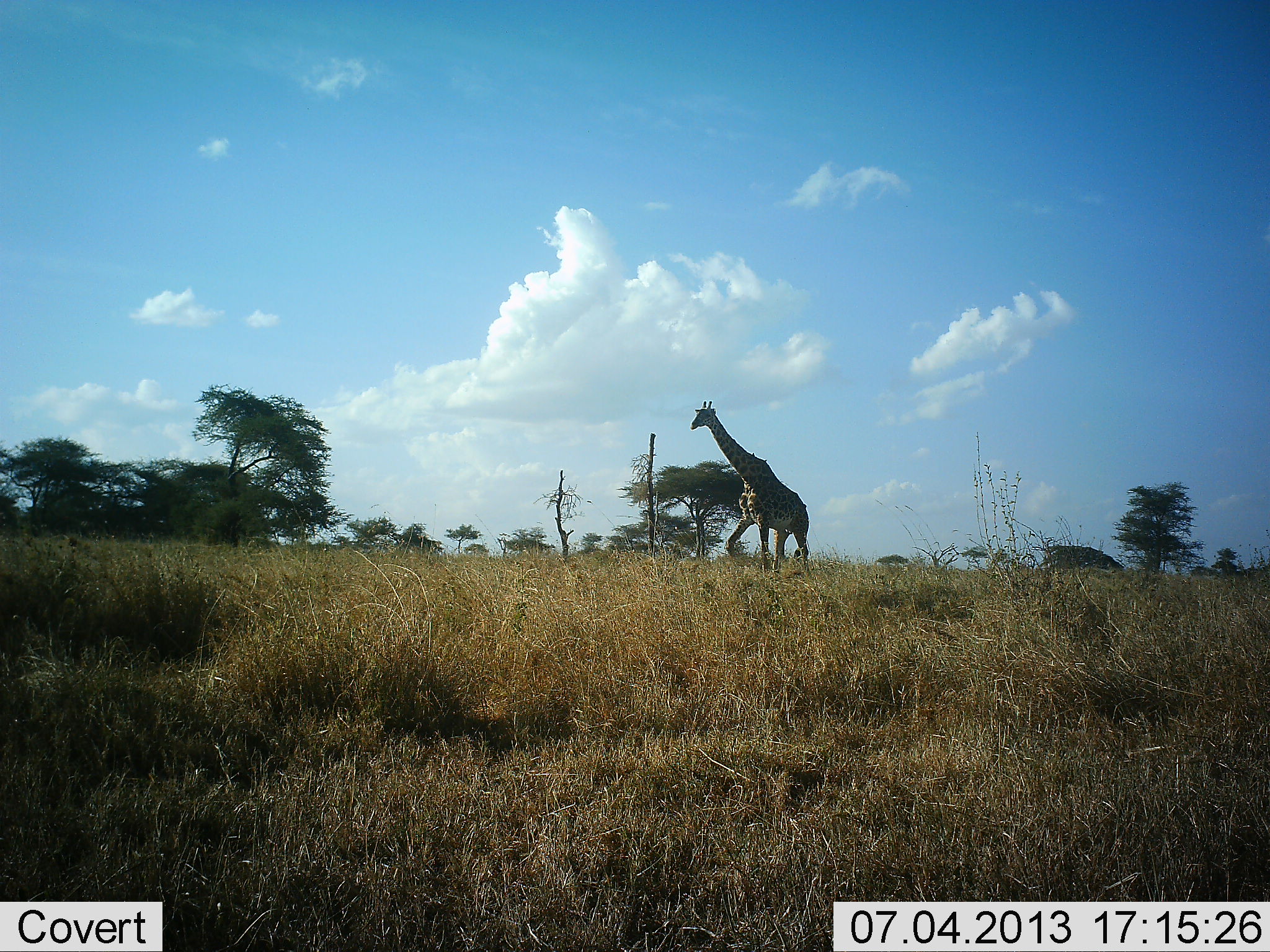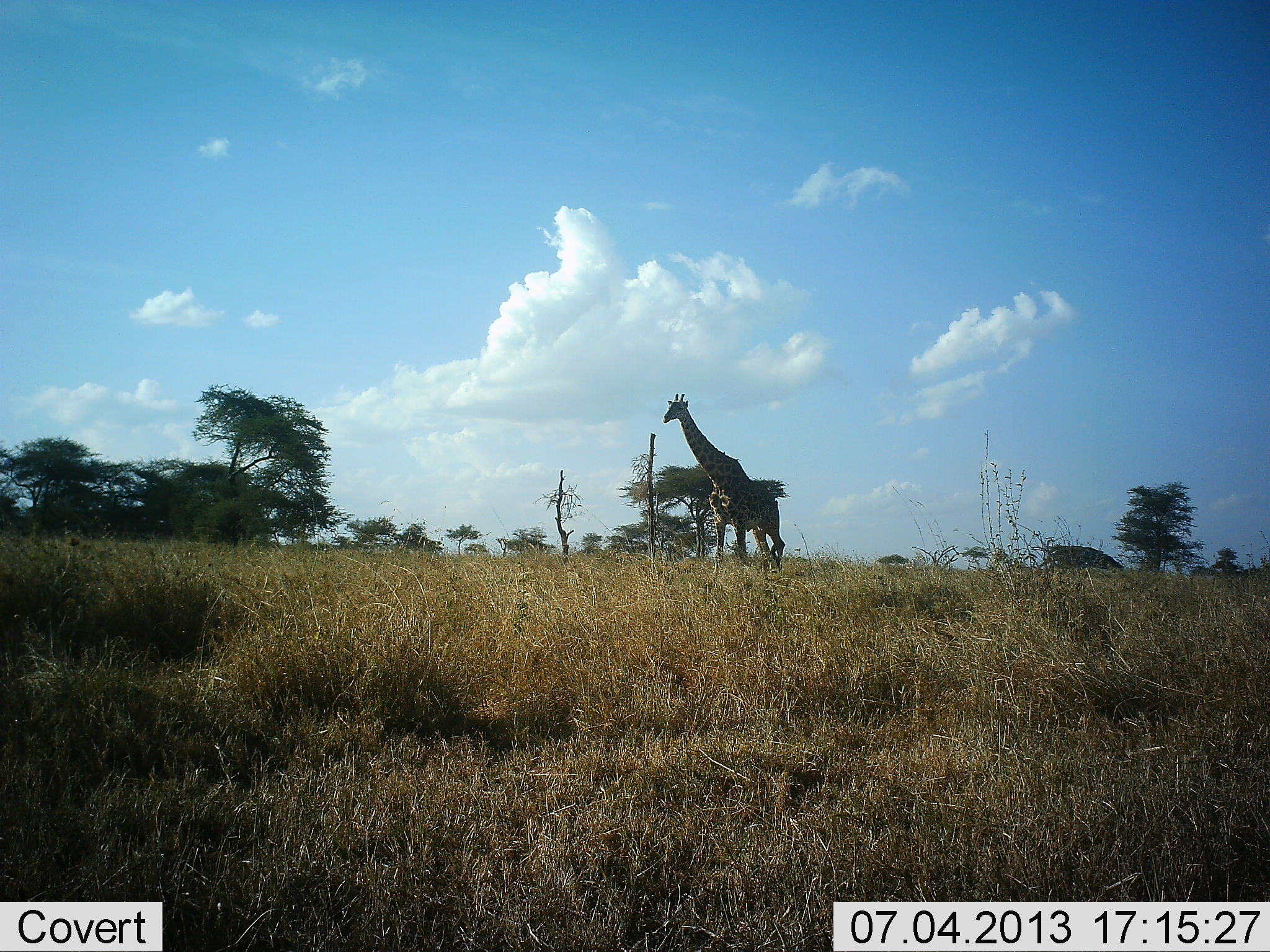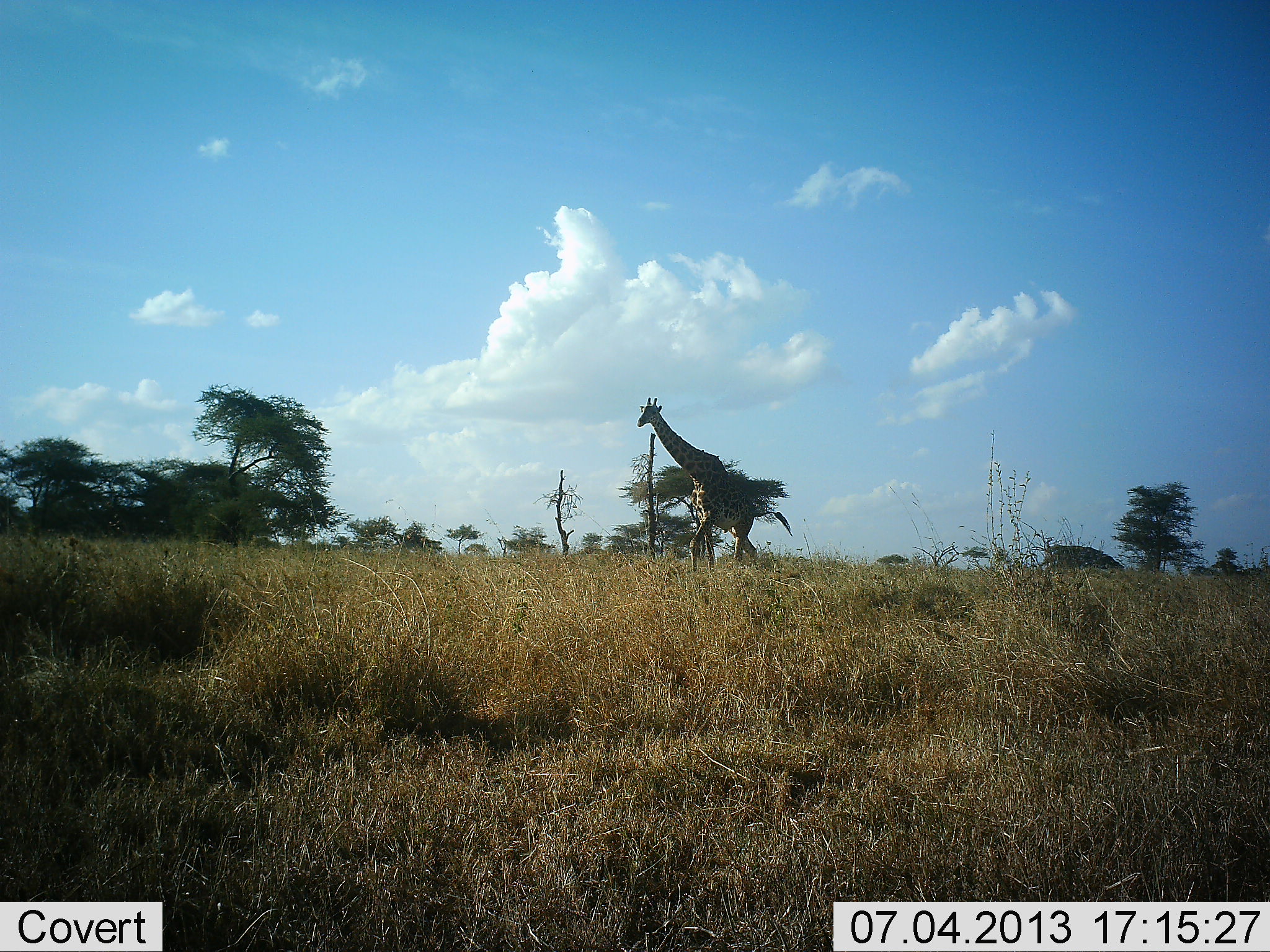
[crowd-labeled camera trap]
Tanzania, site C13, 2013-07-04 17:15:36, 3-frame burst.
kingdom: Animalia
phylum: Chordata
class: Mammalia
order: Artiodactyla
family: Giraffidae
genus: Giraffa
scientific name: Giraffa camelopardalis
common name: giraffe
Giraffe (Giraffa camelopardalis), count 1. Behavior (volunteer vote fractions): standing 0%, resting 0%, moving 100%, interacting 0%. Young present (vote fraction): 0%. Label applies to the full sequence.